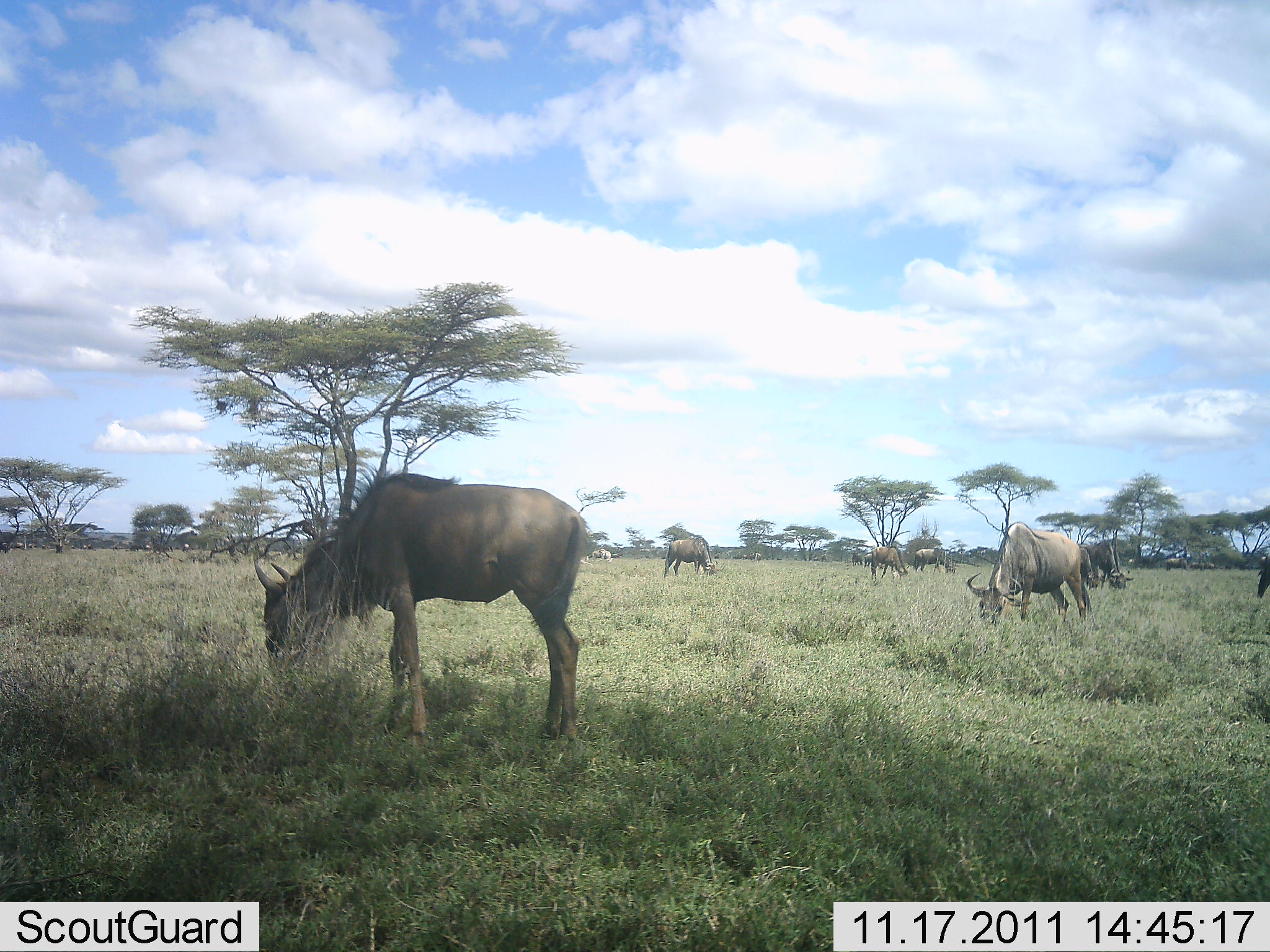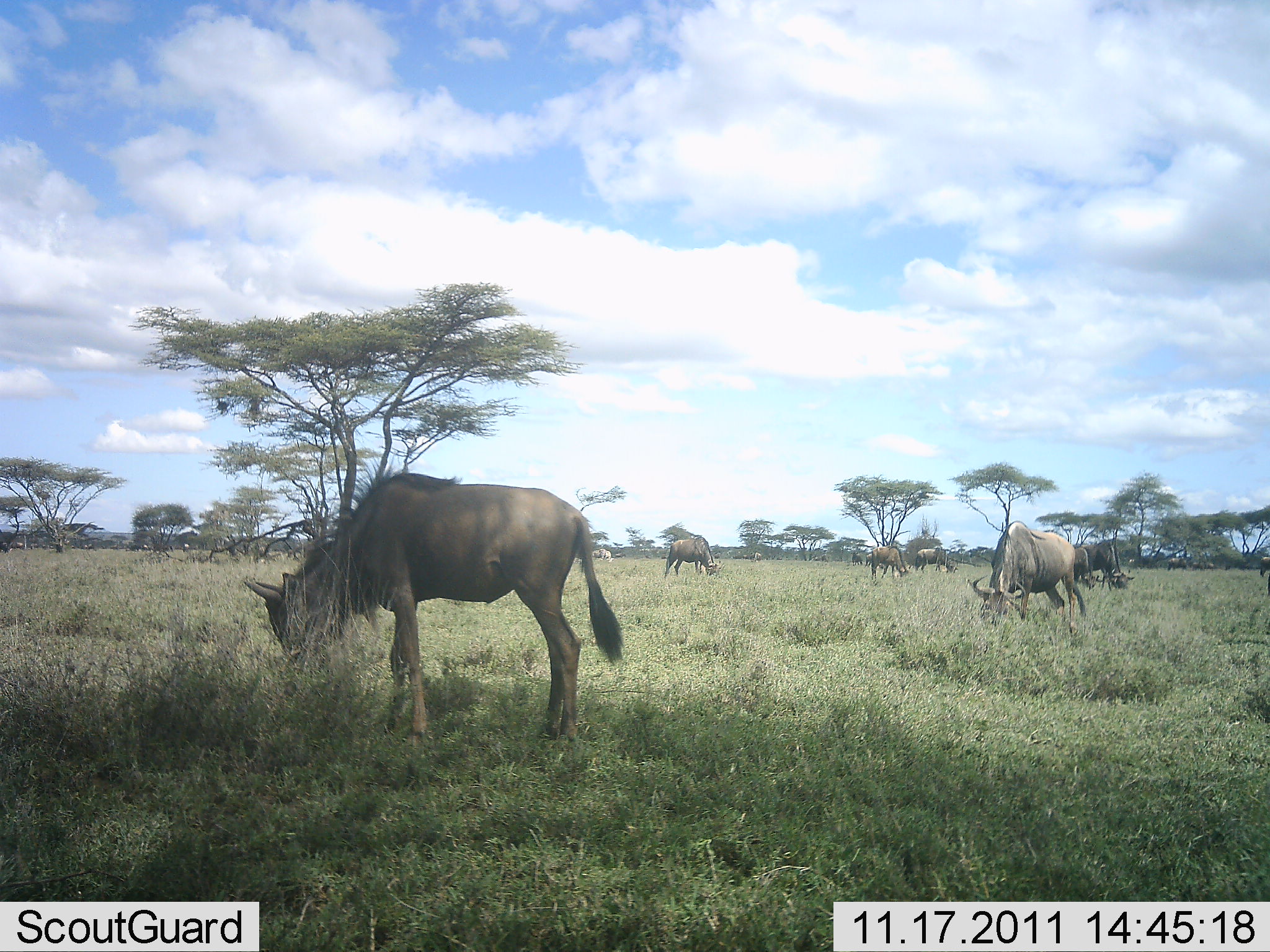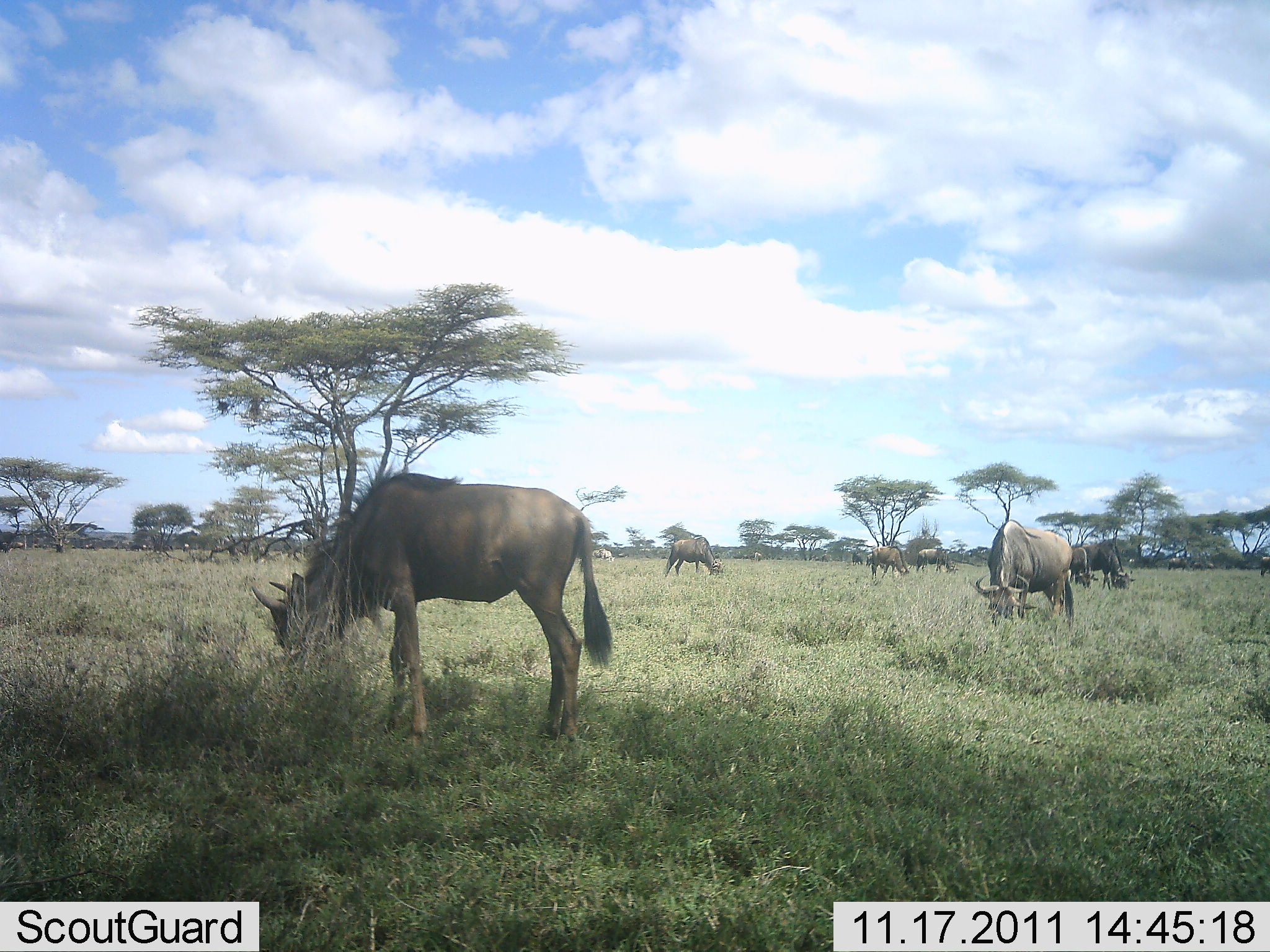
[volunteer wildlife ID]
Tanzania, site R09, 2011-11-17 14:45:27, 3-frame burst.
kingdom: Animalia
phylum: Chordata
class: Mammalia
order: Artiodactyla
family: Bovidae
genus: Connochaetes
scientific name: Connochaetes taurinus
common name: blue wildebeest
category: wildebeest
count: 9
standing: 10%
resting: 0%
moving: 0%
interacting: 0%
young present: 0%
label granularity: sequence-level